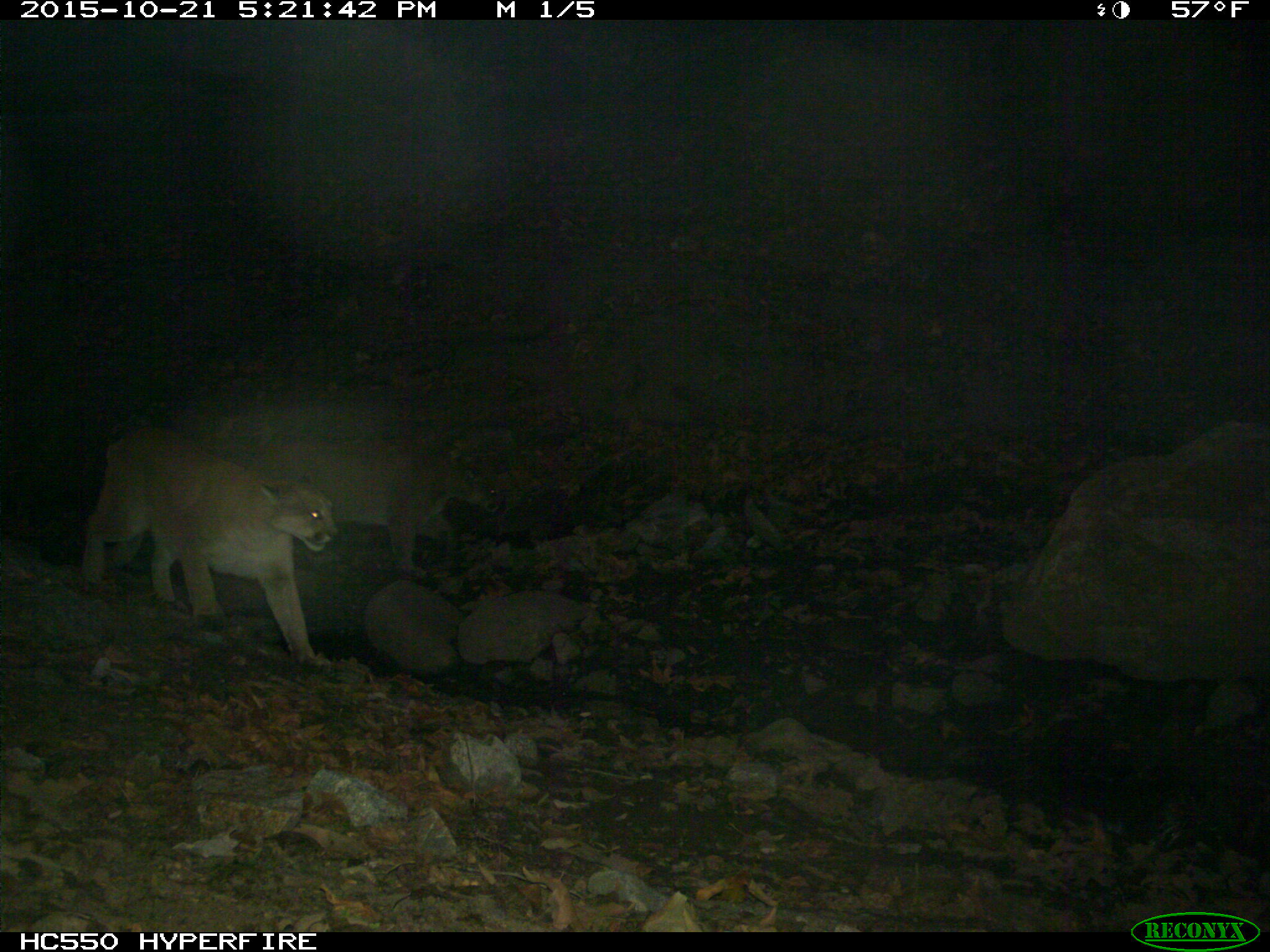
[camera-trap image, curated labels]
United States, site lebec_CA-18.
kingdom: Animalia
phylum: Chordata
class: Mammalia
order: Carnivora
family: Felidae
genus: Puma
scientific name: Puma concolor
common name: mountain lion